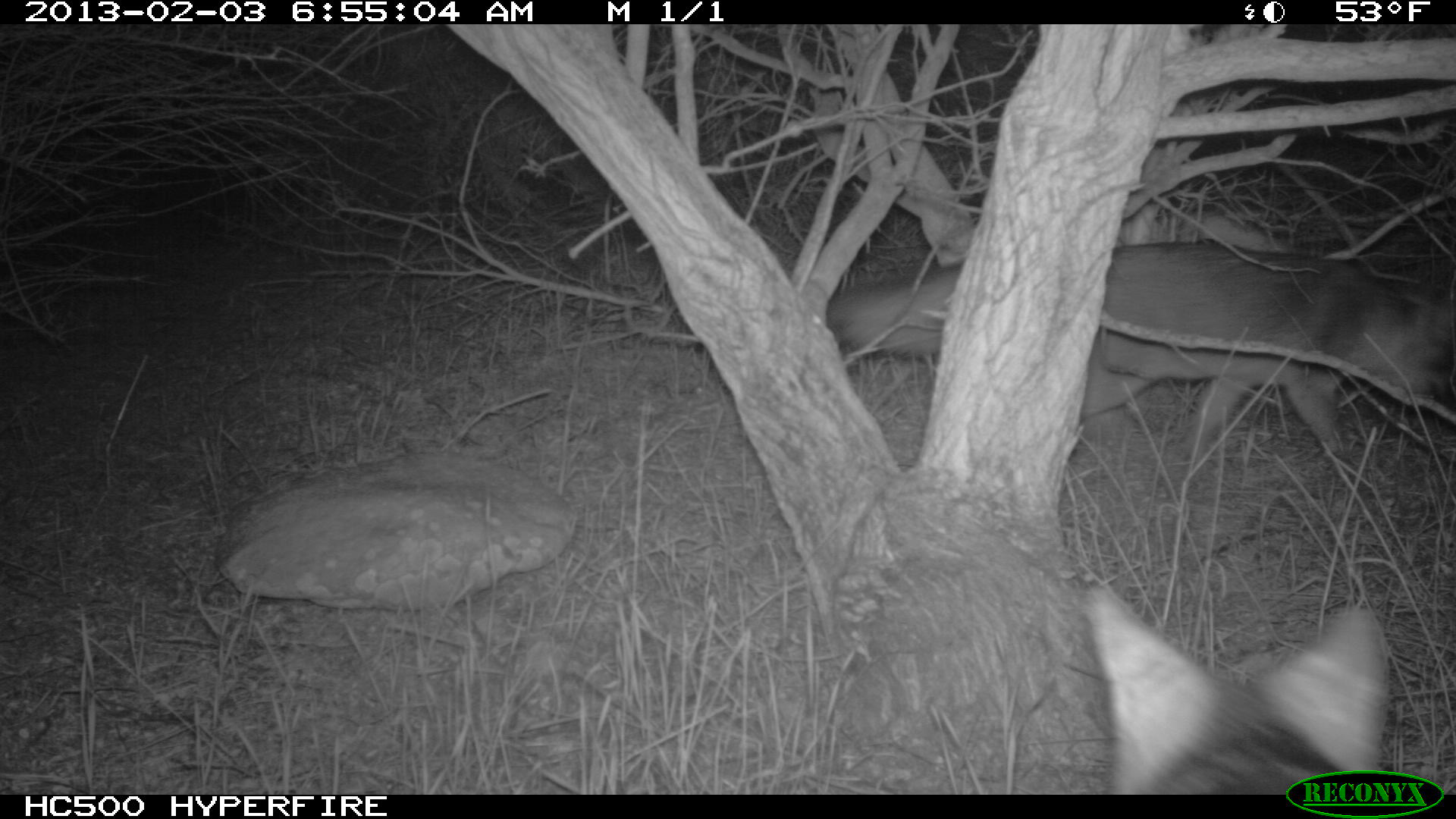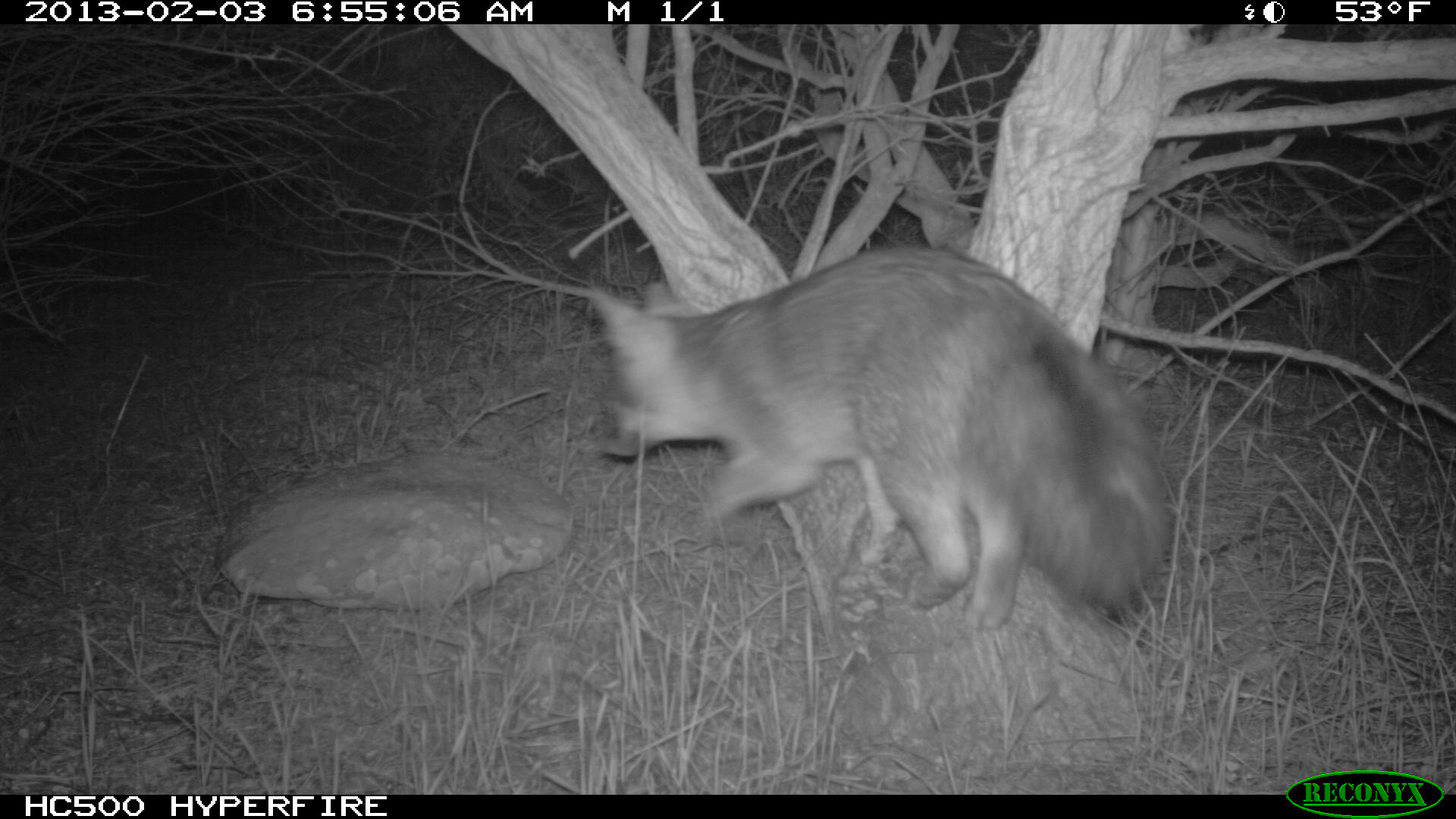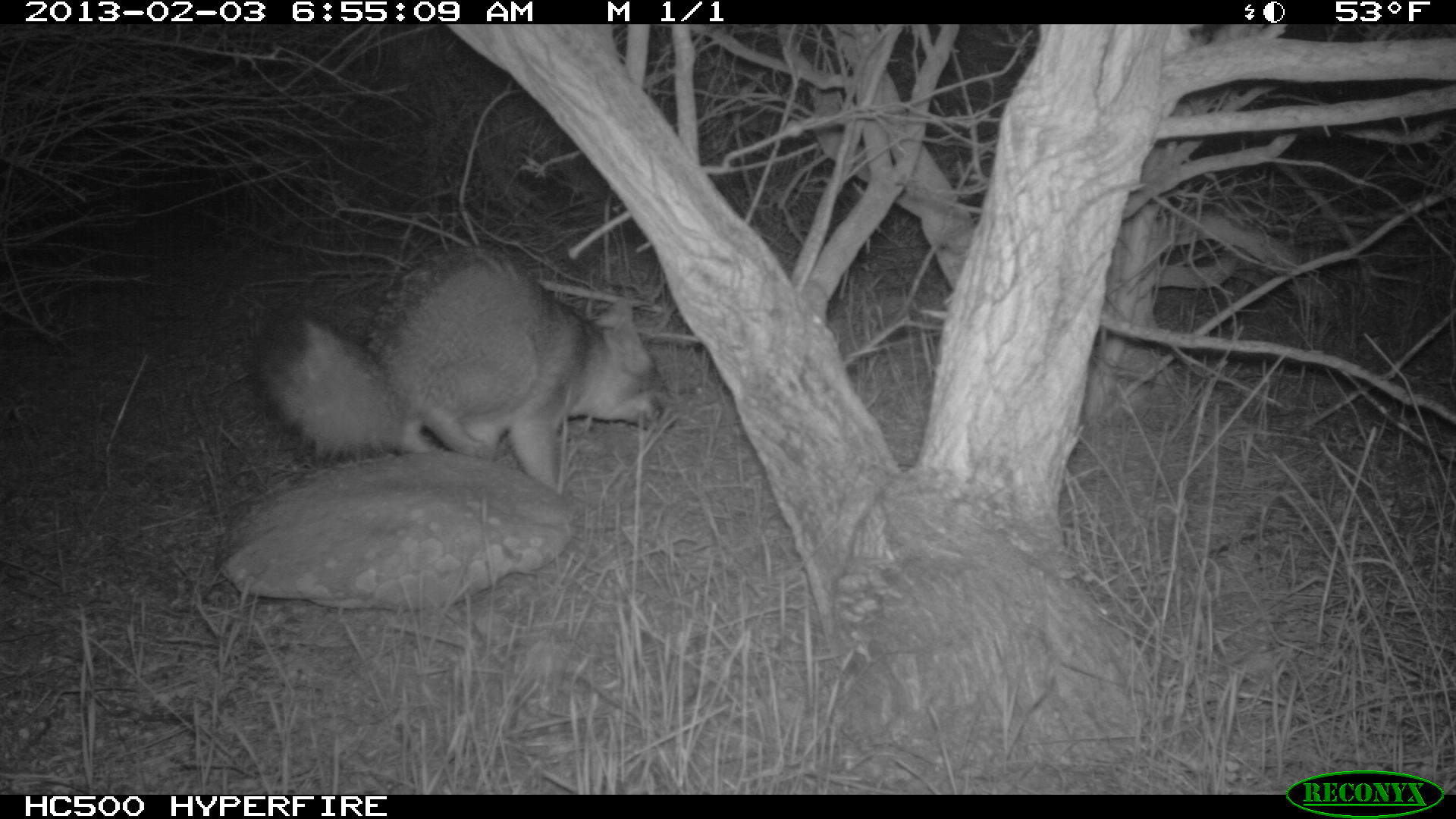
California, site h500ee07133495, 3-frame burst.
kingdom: Animalia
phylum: Chordata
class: Mammalia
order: Carnivora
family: Canidae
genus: Urocyon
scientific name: Urocyon littoralis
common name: island fox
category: fox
Fox (island fox) (Urocyon littoralis).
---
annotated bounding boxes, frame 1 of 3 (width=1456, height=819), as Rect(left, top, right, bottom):
fox: Rect(1083, 583, 1389, 795)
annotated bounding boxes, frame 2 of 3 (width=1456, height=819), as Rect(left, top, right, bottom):
fox: Rect(590, 248, 1172, 628)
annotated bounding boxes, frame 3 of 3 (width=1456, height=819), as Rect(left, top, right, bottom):
fox: Rect(251, 245, 675, 494)